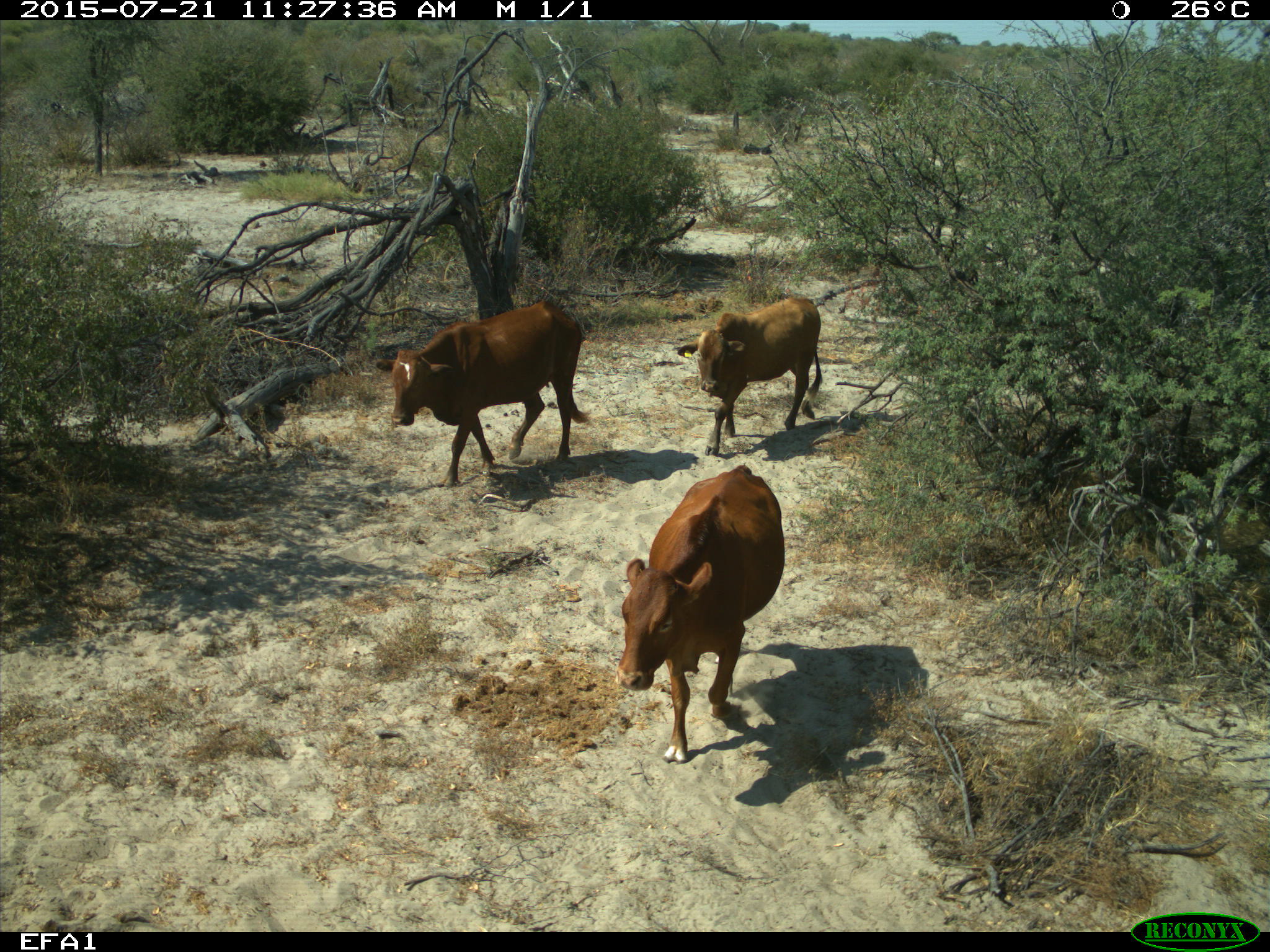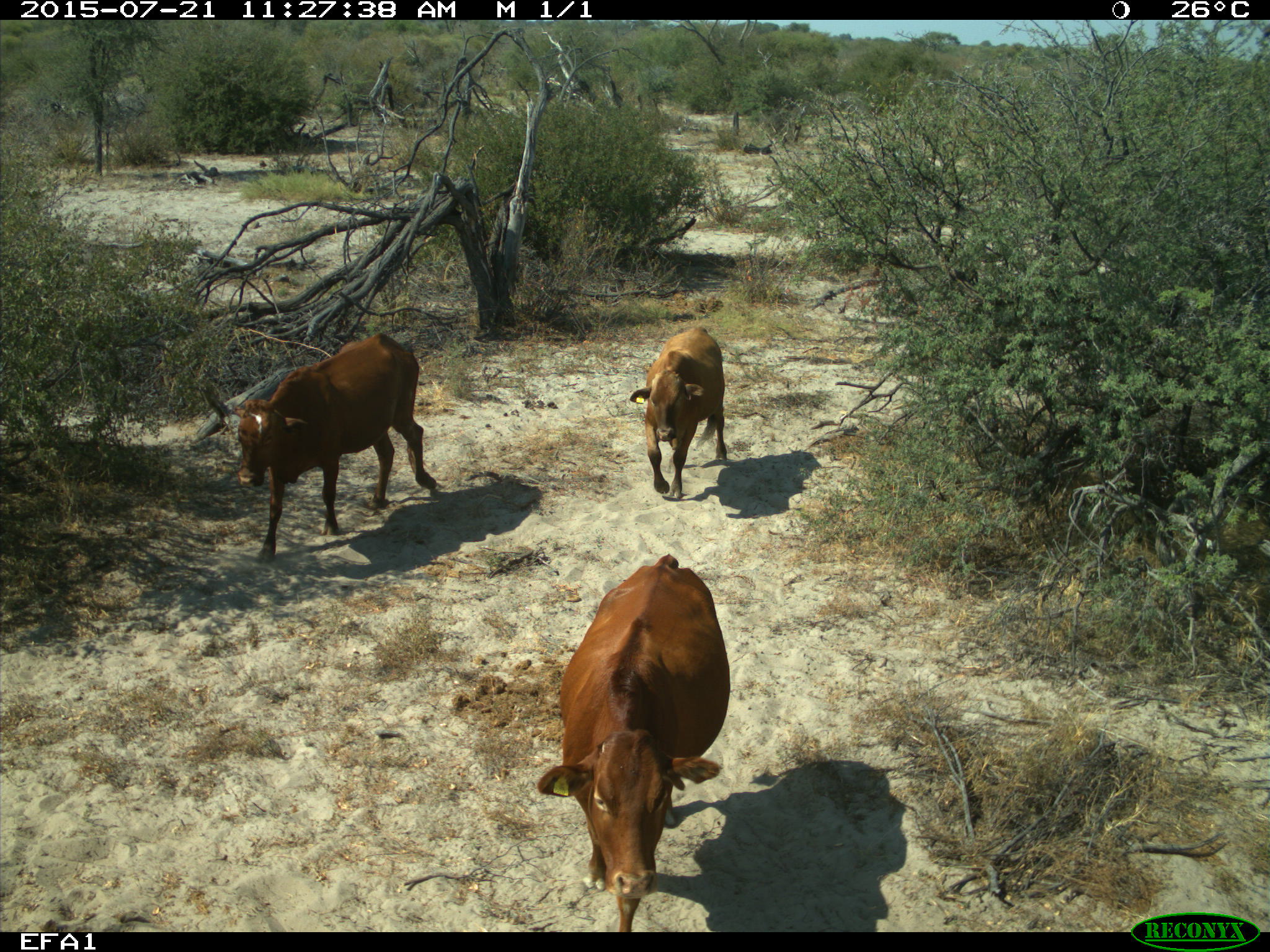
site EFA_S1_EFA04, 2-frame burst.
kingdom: Animalia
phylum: Chordata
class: Mammalia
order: Artiodactyla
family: Bovidae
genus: Bos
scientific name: Bos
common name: cattle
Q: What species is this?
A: Cattle (Bos).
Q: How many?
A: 3.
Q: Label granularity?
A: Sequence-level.